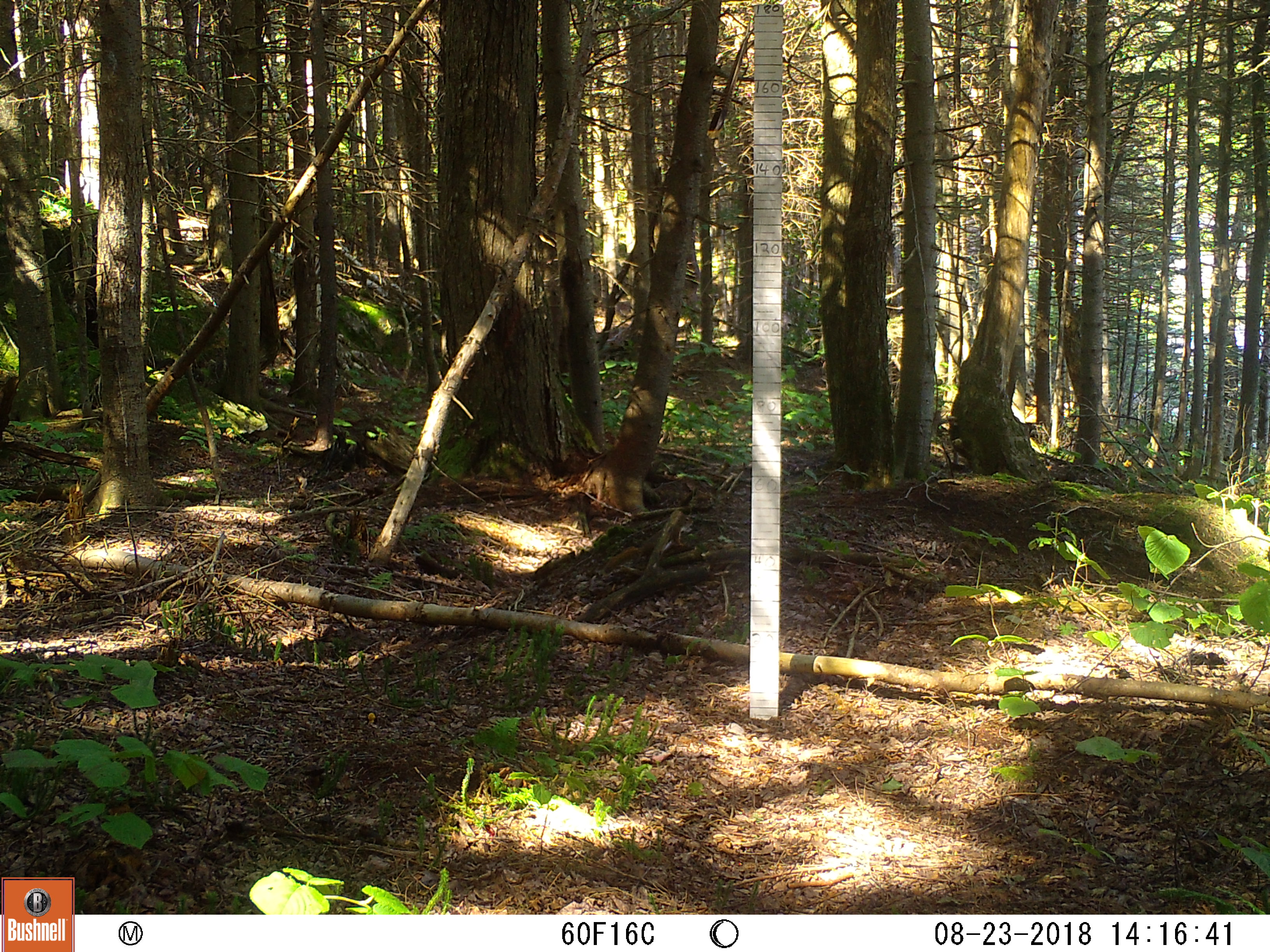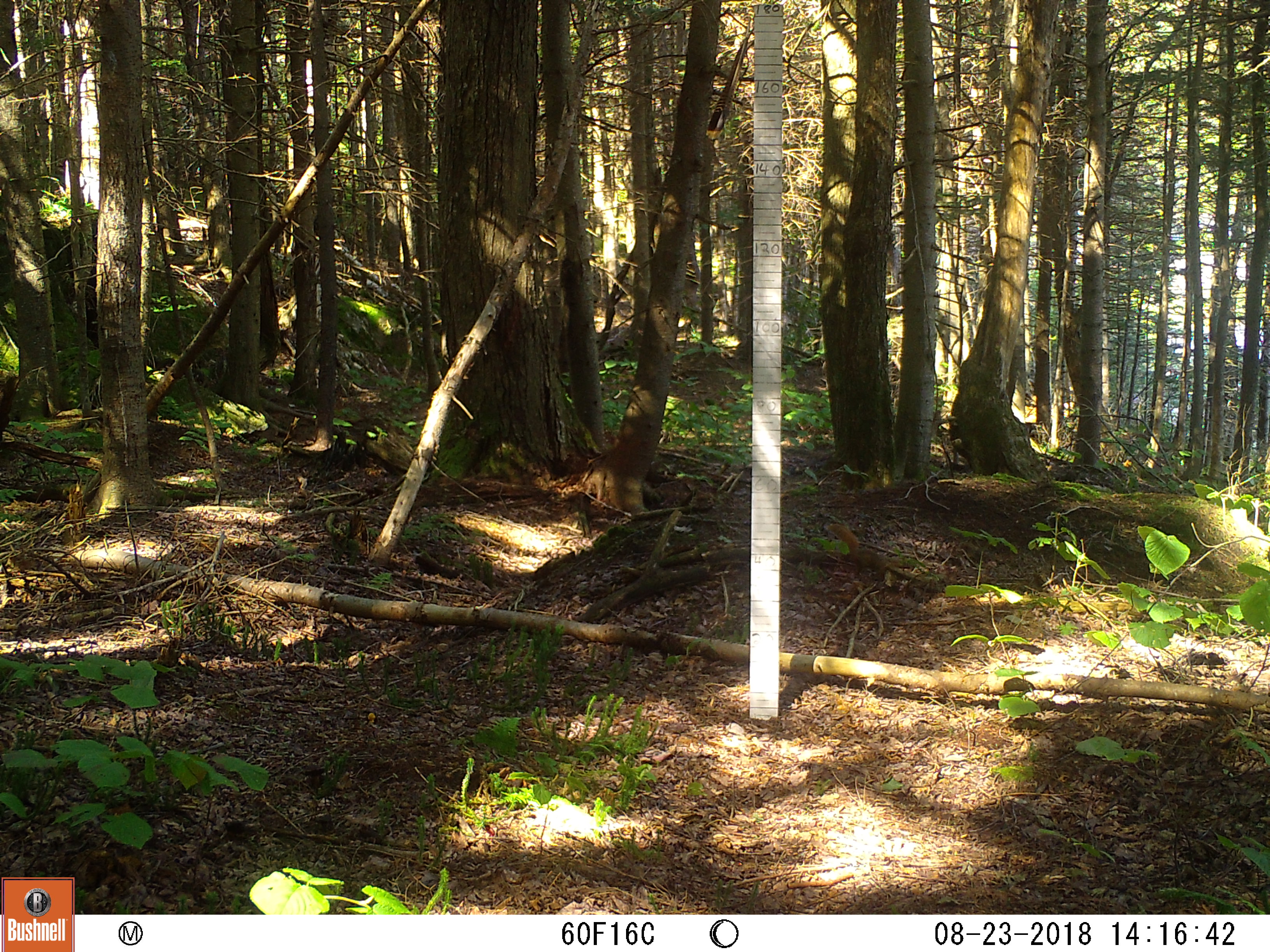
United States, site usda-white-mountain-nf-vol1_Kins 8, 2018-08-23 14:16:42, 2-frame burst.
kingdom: Animalia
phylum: Chordata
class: Mammalia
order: Rodentia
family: Sciuridae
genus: Tamiasciurus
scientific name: Tamiasciurus hudsonicus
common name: red squirrel